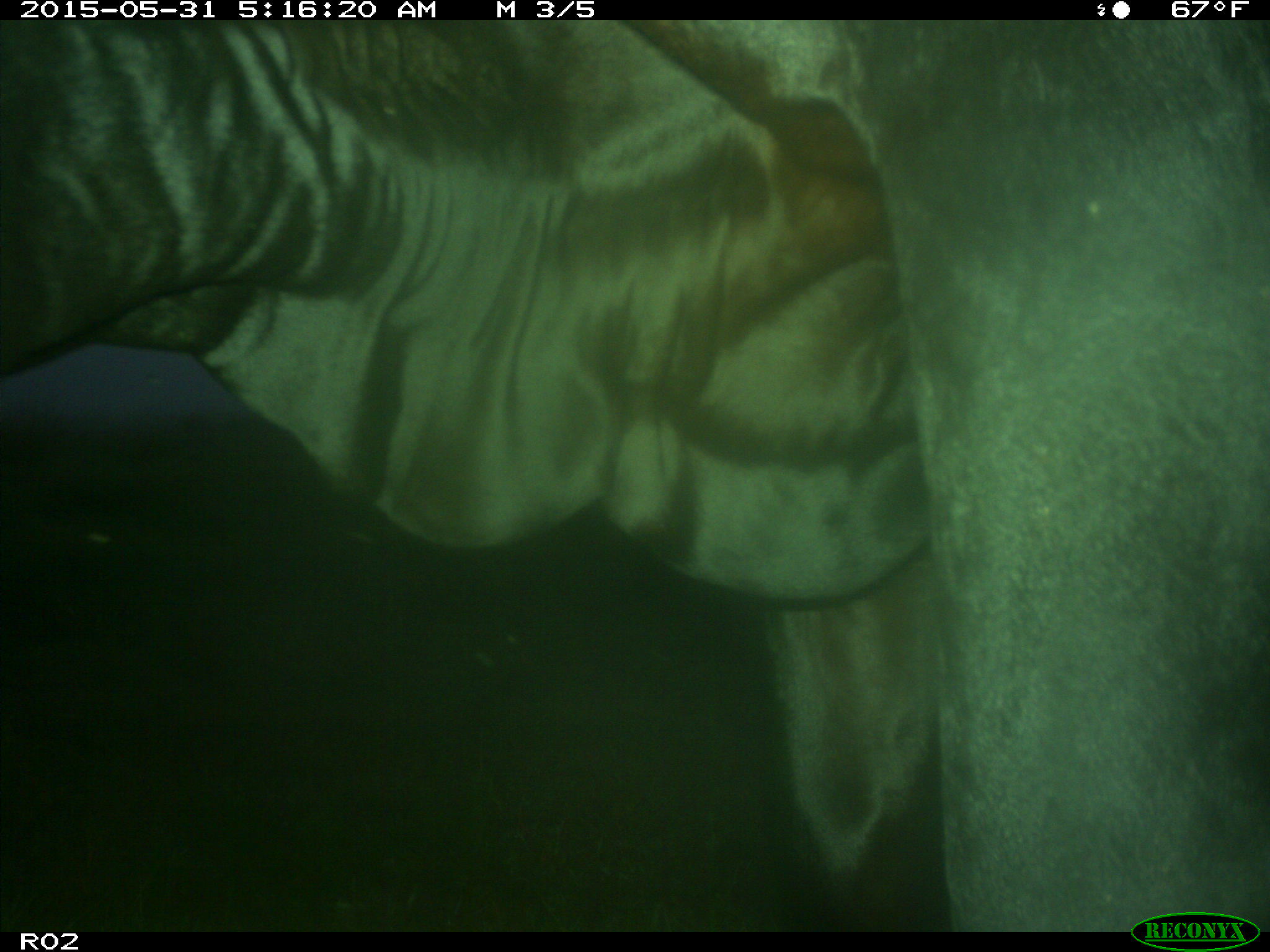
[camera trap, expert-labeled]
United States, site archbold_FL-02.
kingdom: Animalia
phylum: Chordata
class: Mammalia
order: Artiodactyla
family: Bovidae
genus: Bos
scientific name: Bos taurus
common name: domestic cow